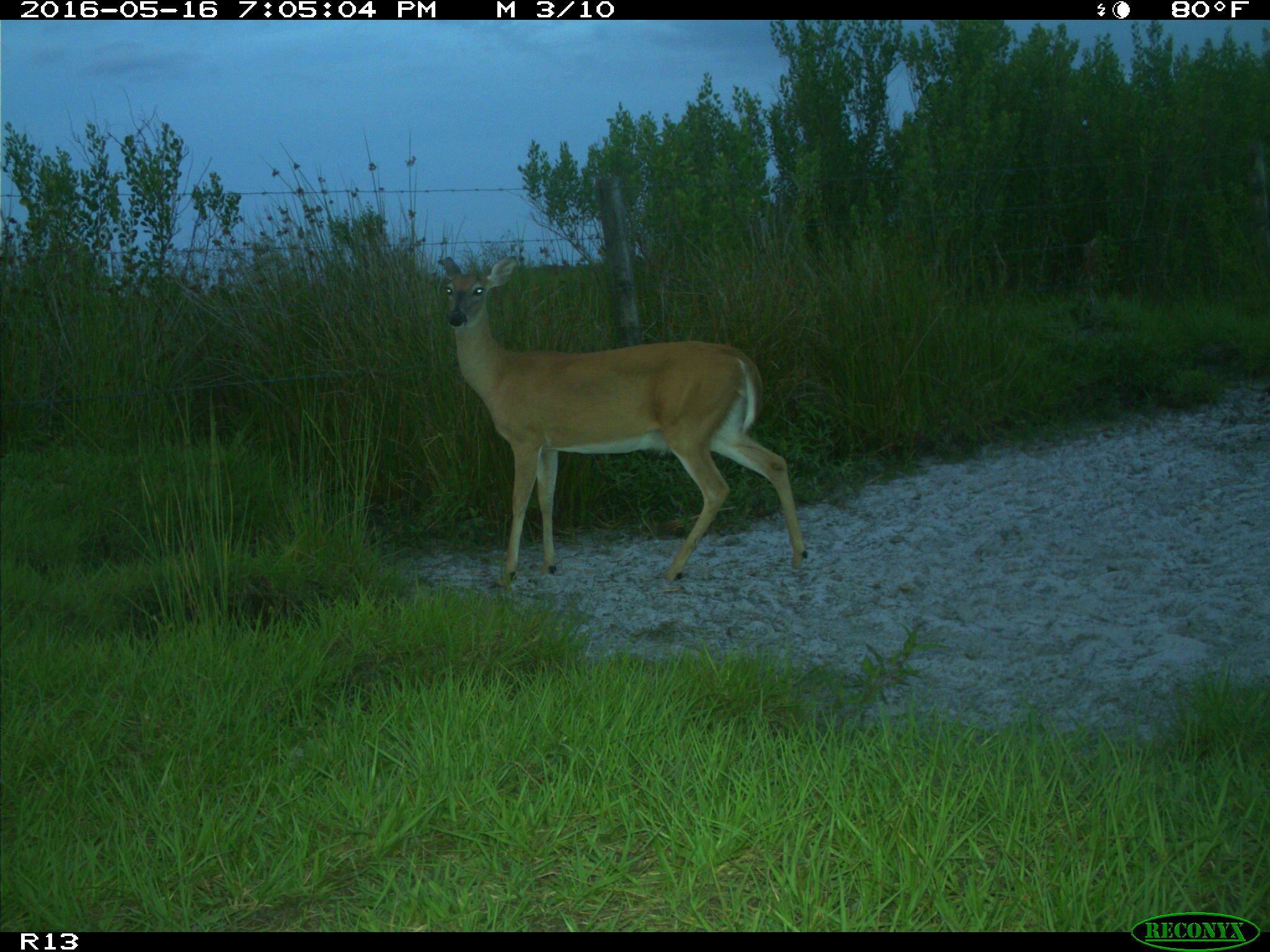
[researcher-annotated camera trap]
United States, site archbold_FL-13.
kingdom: Animalia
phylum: Chordata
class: Mammalia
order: Artiodactyla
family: Cervidae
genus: Odocoileus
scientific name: Odocoileus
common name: deer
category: unidentified deer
Unidentified deer (deer) (Odocoileus).